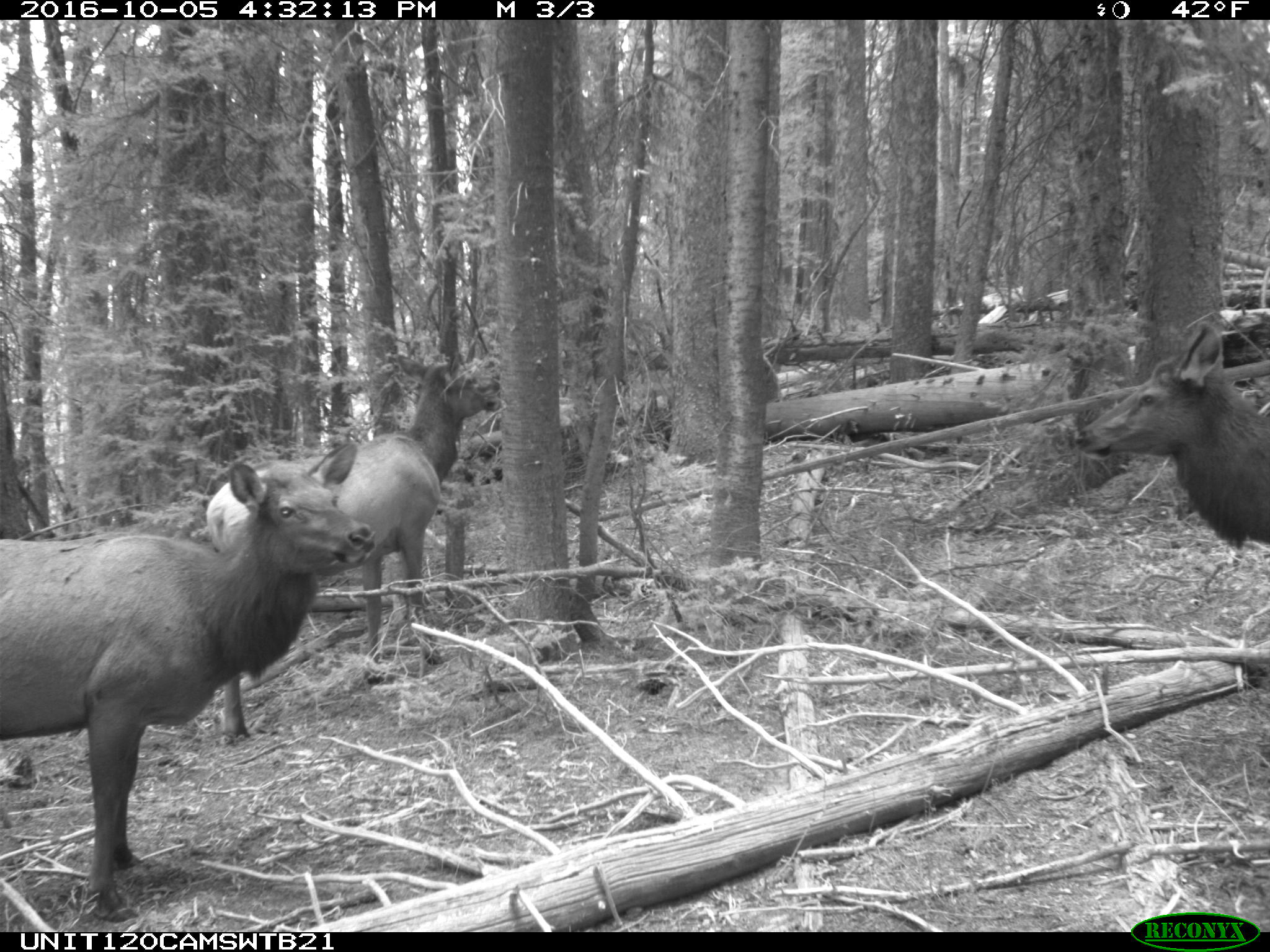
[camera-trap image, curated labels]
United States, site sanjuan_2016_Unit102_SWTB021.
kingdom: Animalia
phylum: Chordata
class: Mammalia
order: Artiodactyla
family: Cervidae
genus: Cervus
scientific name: Cervus elaphus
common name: red deer